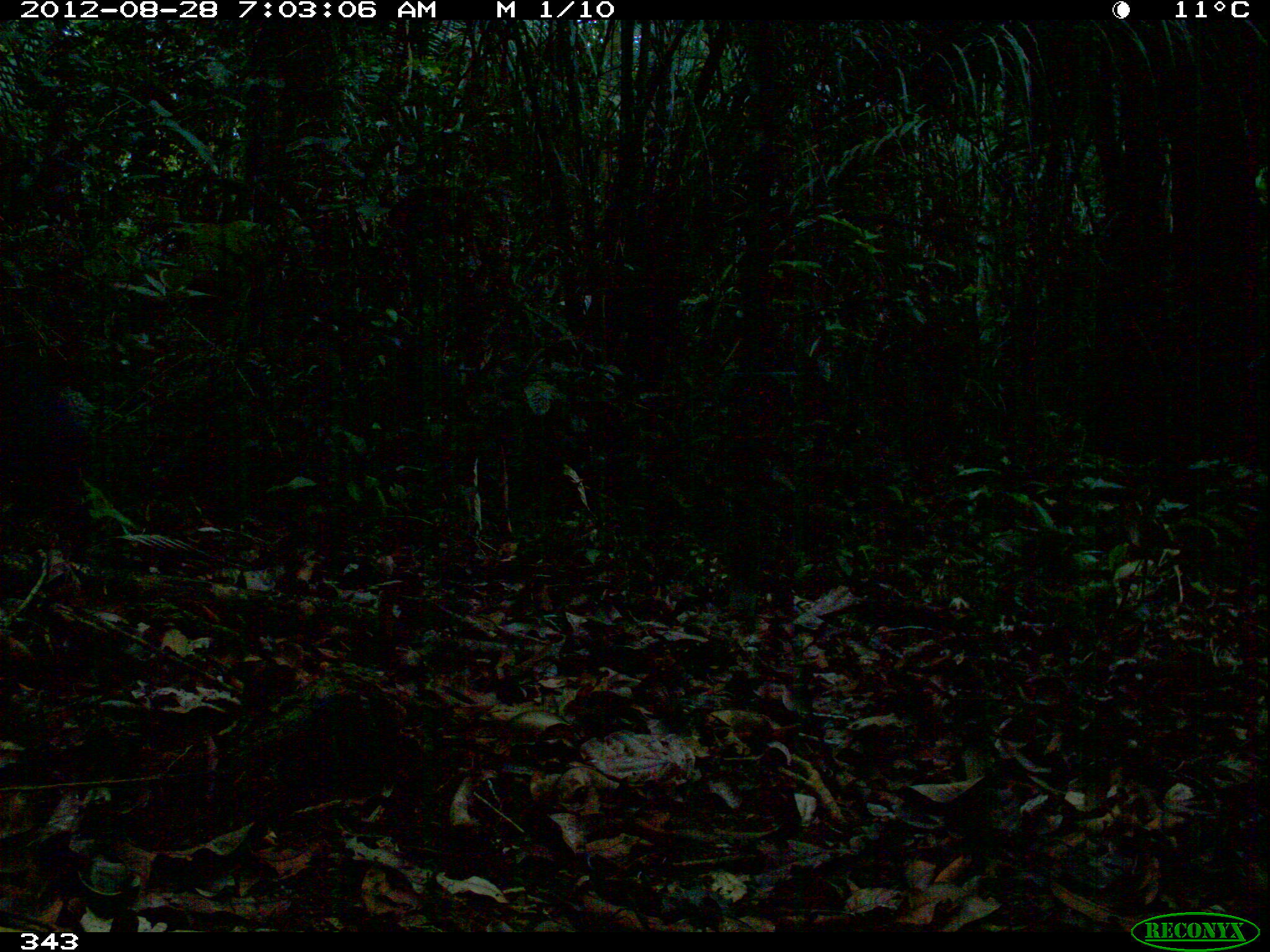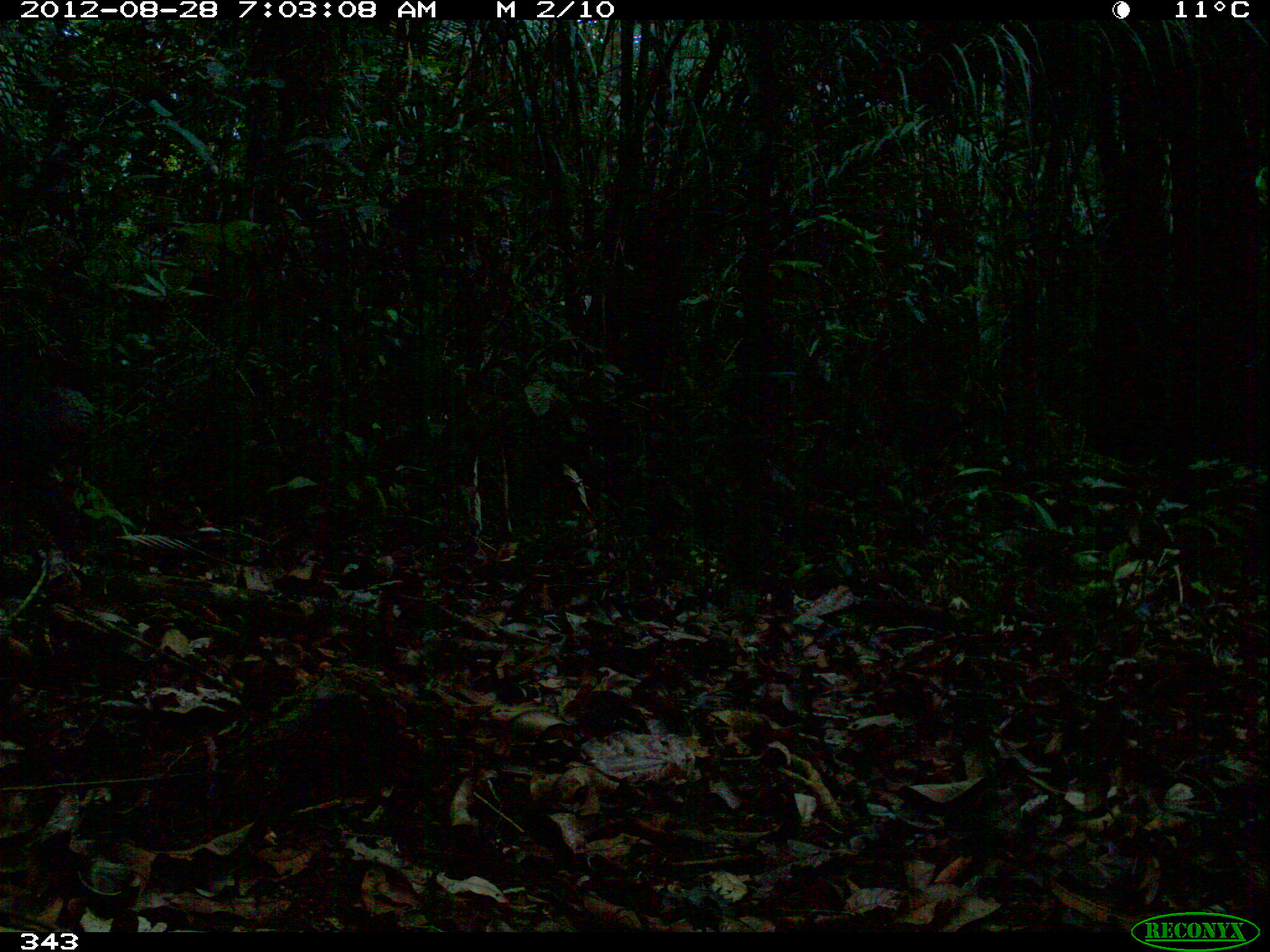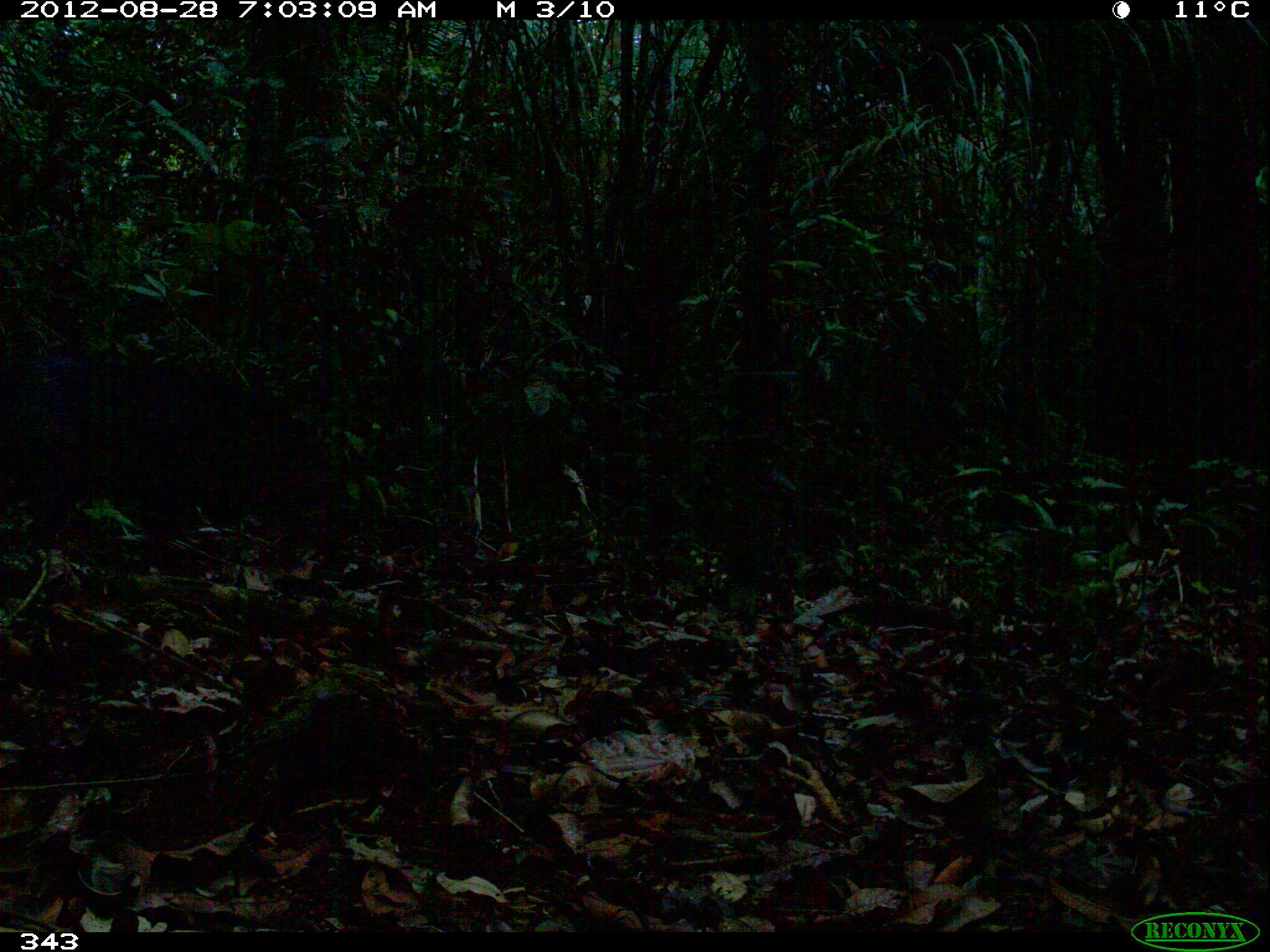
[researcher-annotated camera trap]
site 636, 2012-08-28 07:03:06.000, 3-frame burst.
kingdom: Animalia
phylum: Chordata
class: Mammalia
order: Artiodactyla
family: Tayassuidae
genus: Pecari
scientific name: Pecari tajacu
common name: collared peccary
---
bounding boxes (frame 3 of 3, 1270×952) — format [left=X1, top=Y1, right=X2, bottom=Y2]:
pecari tajacu: [left=0, top=351, right=351, bottom=575]